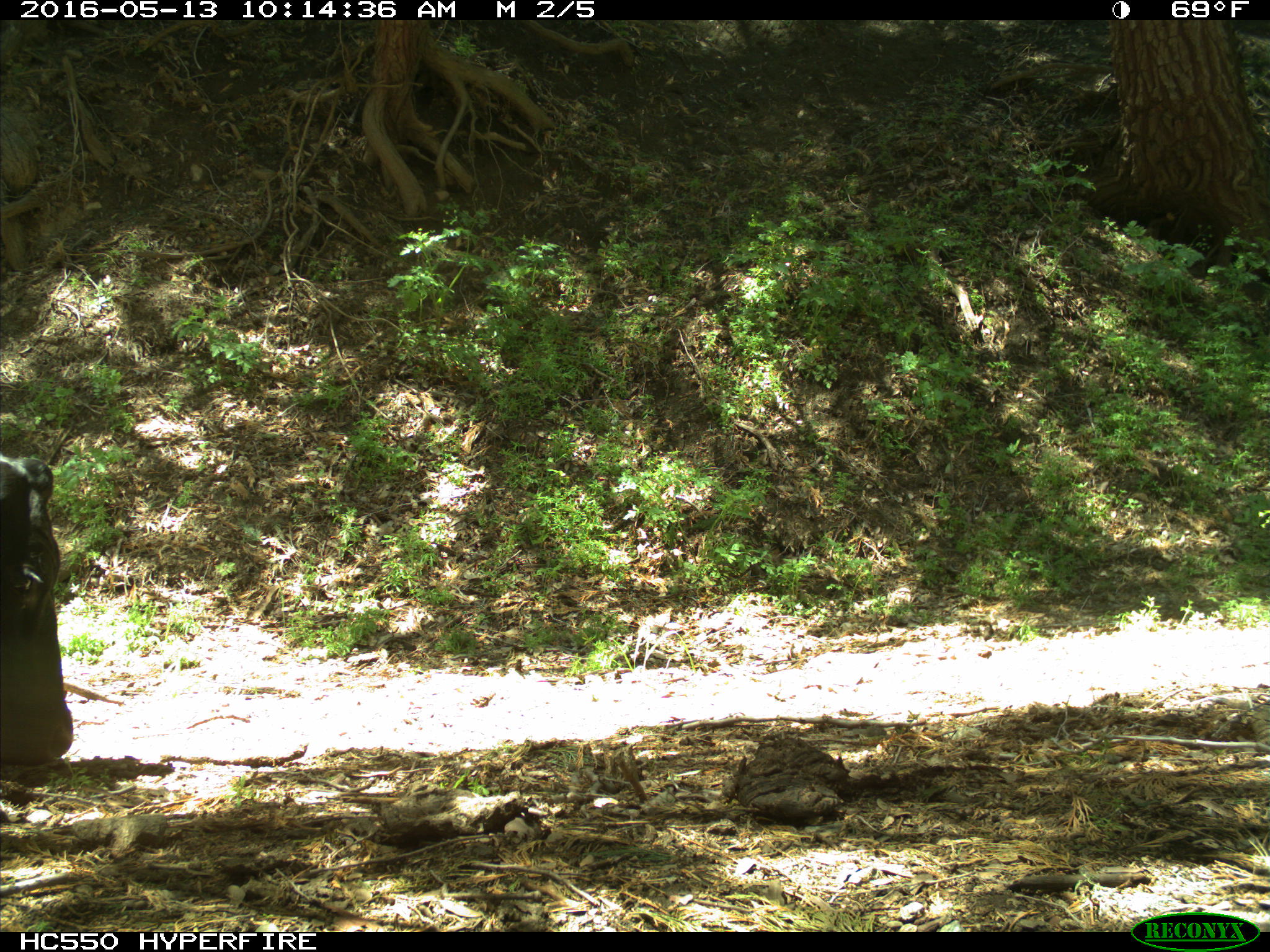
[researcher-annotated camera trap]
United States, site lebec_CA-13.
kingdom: Animalia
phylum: Chordata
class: Mammalia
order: Artiodactyla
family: Bovidae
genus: Bos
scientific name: Bos taurus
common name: domestic cow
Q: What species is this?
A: Bos taurus (domestic cow).